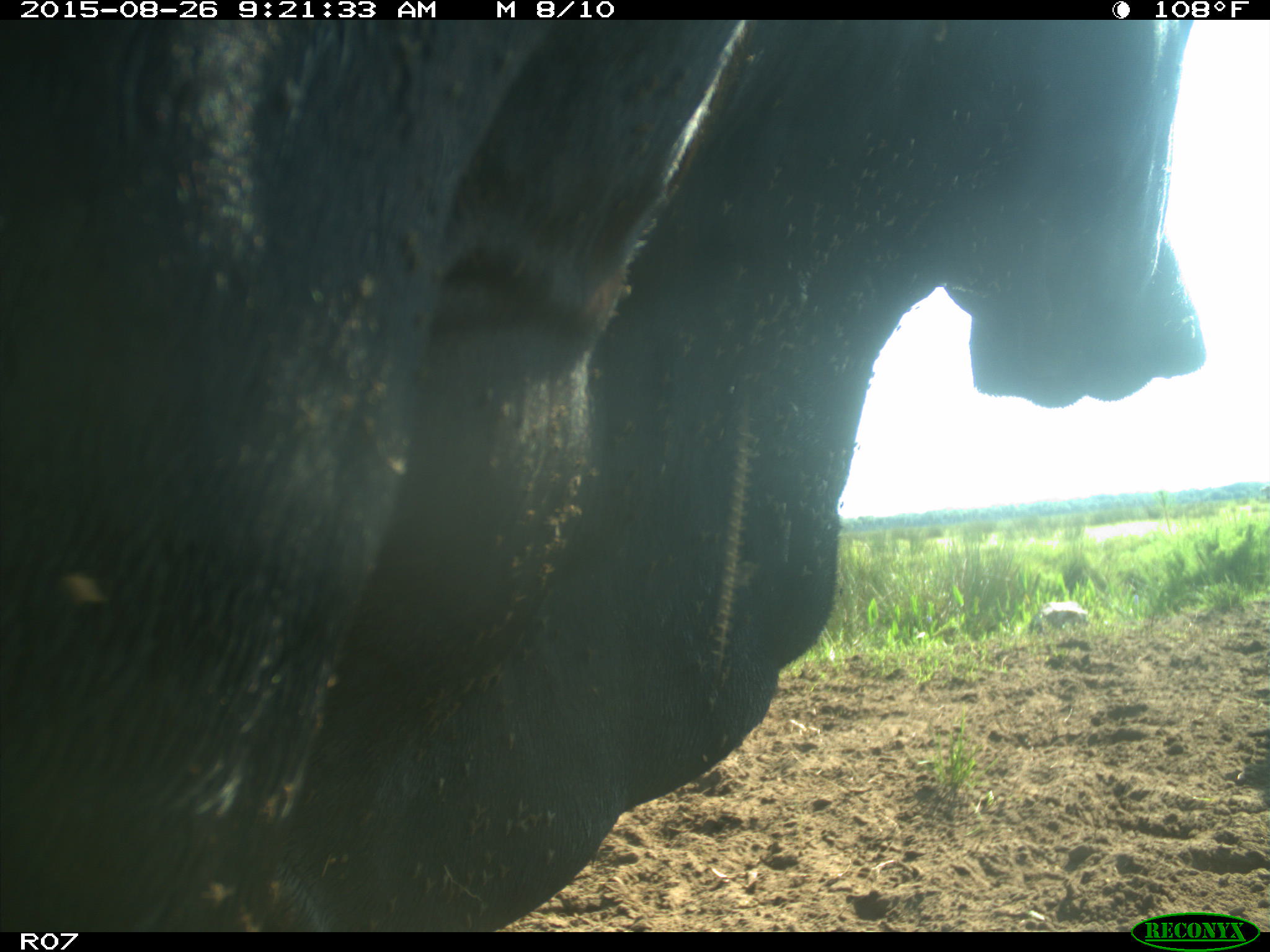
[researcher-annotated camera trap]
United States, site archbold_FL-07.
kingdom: Animalia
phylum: Chordata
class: Mammalia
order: Artiodactyla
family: Bovidae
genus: Bos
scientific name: Bos taurus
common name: domestic cow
Bos taurus (domestic cow).